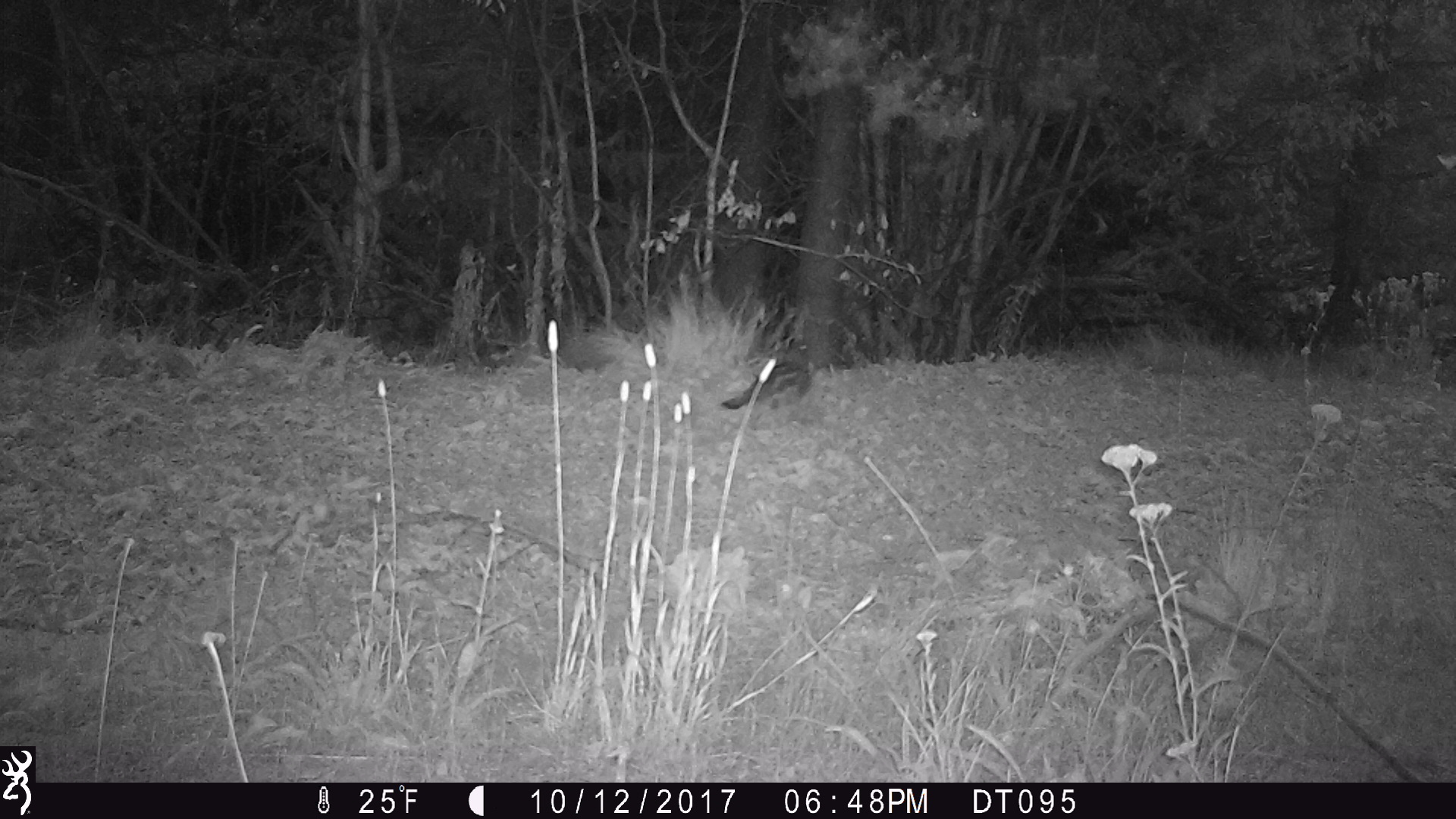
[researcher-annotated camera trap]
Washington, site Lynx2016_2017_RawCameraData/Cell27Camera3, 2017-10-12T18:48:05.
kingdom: Animalia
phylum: Chordata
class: Aves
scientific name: Aves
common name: birds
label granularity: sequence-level